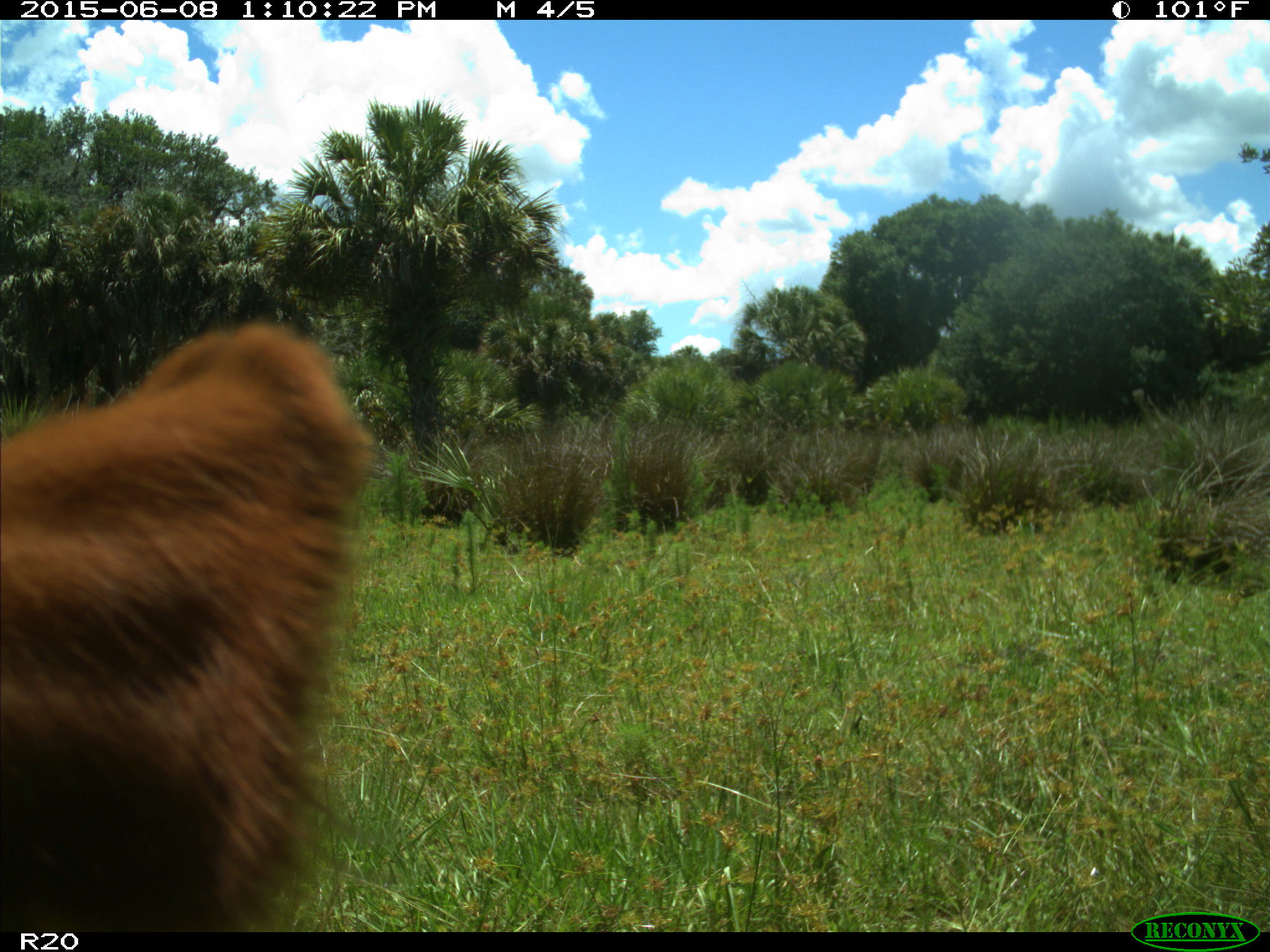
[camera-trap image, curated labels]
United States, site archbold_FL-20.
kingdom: Animalia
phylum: Chordata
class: Mammalia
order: Artiodactyla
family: Bovidae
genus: Bos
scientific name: Bos taurus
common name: domestic cow